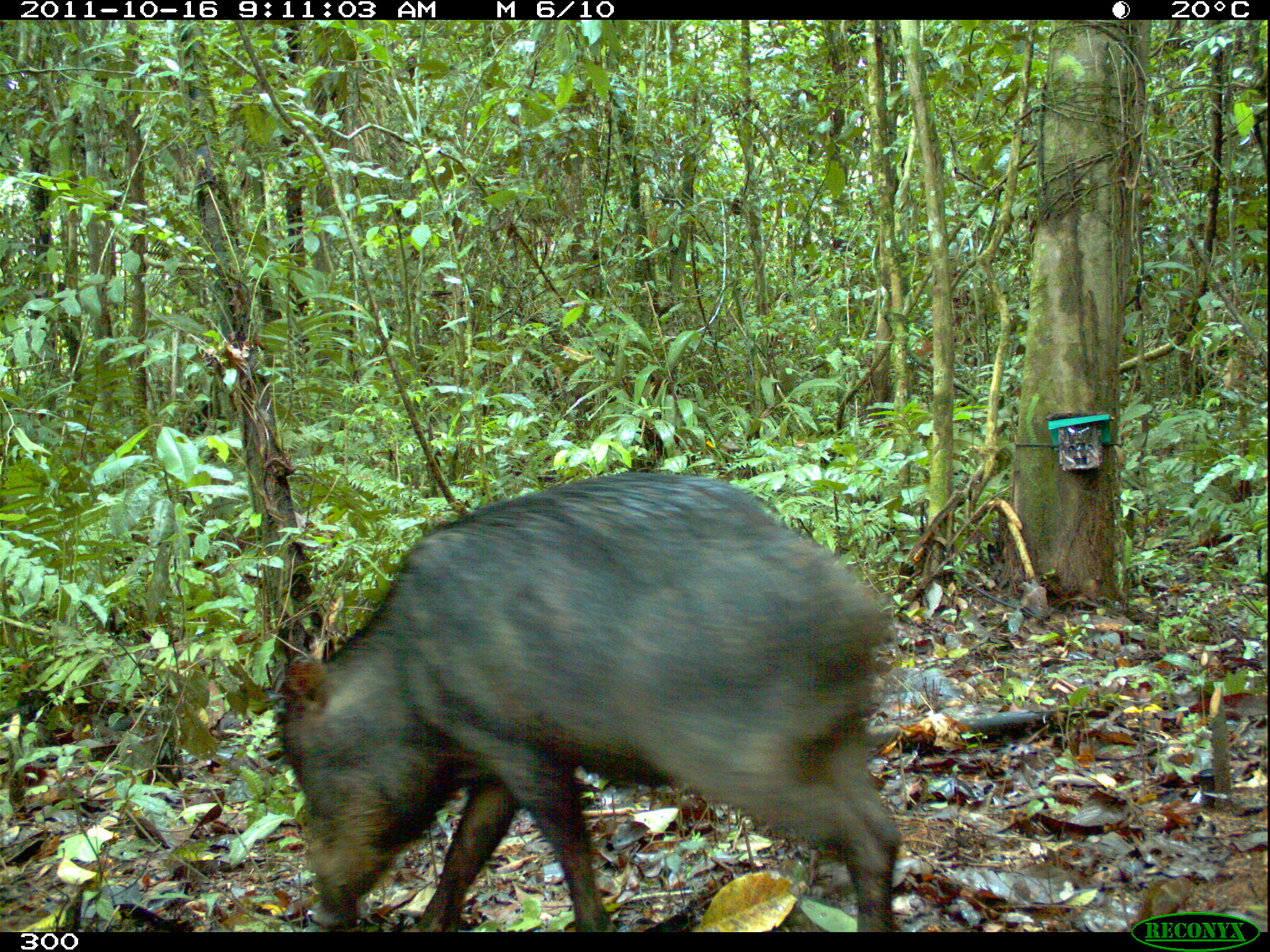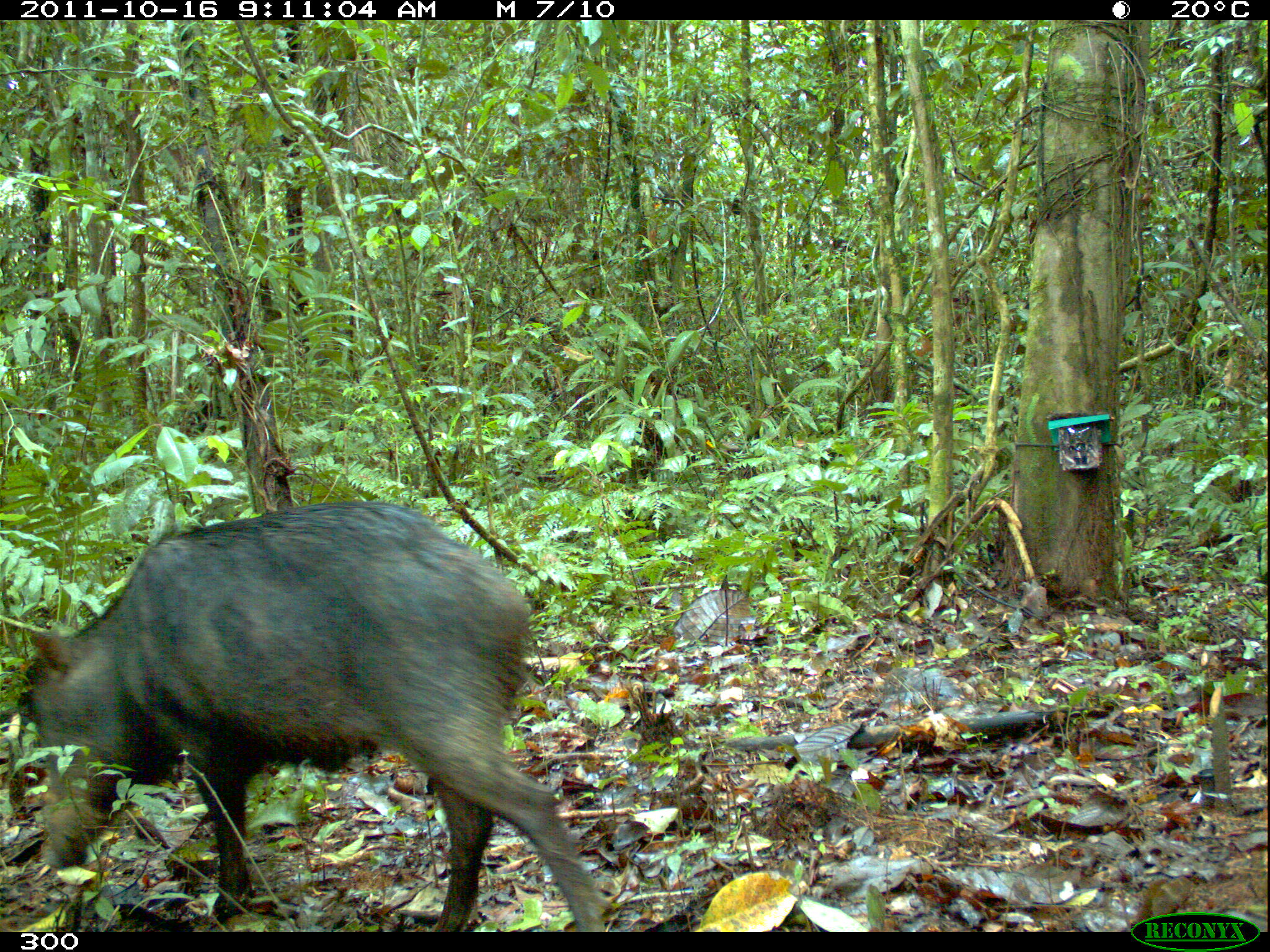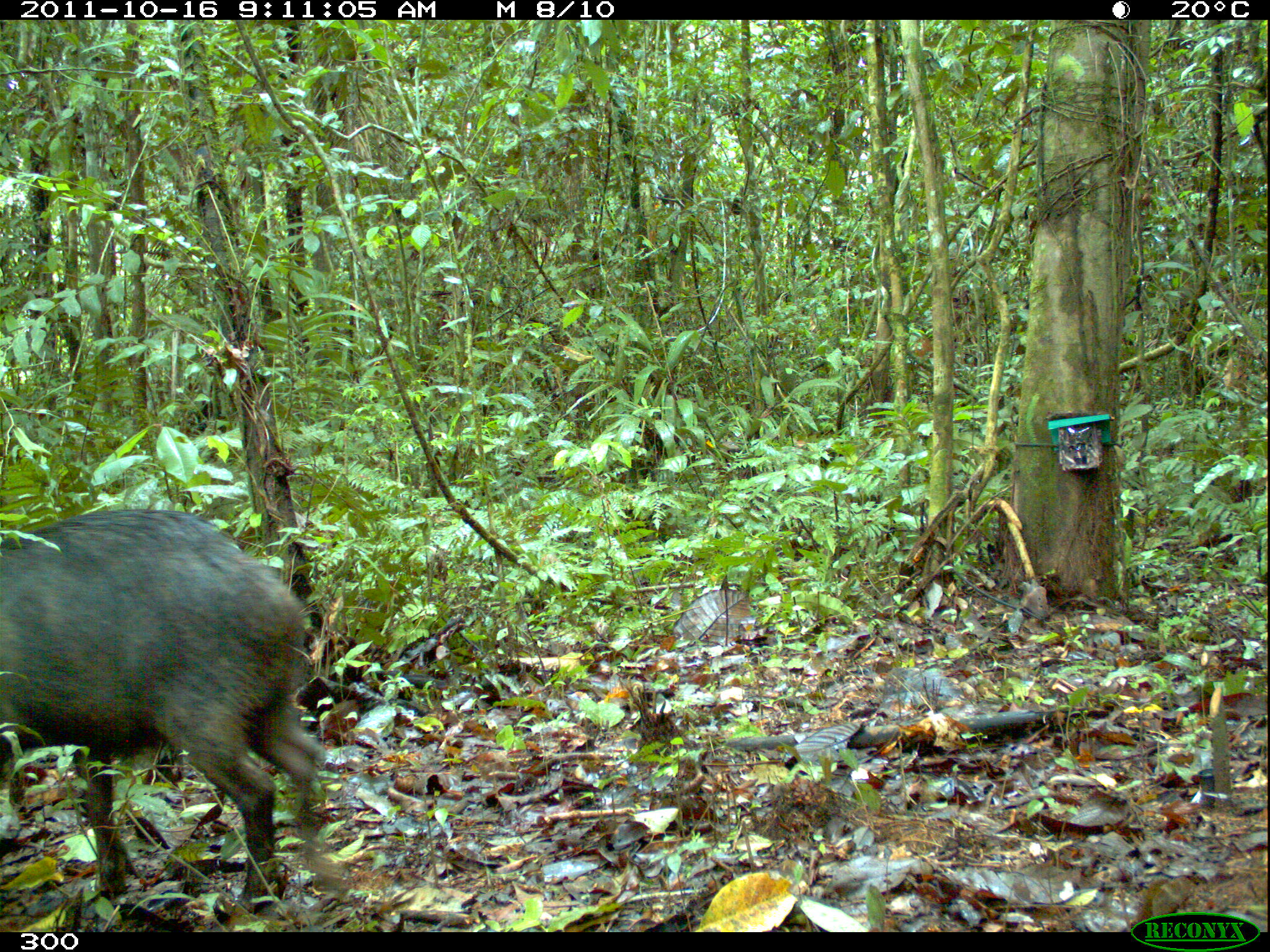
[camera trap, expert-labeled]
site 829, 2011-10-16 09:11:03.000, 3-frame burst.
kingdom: Animalia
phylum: Chordata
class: Mammalia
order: Artiodactyla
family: Tayassuidae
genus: Tayassu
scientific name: Tayassu pecari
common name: white-lipped peccary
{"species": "Tayassu pecari (white-lipped peccary)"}